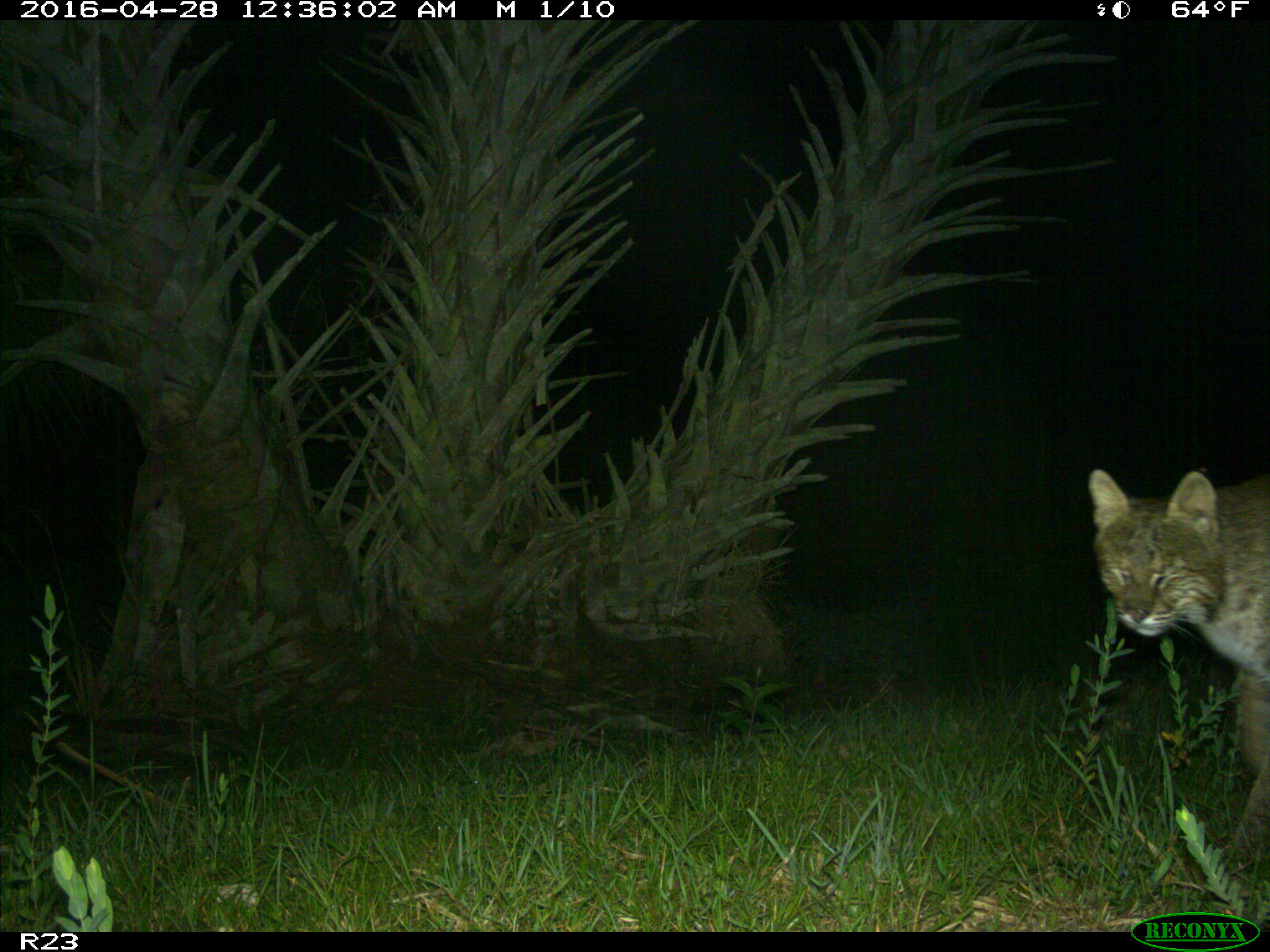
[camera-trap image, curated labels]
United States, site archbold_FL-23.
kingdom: Animalia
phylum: Chordata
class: Mammalia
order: Carnivora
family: Felidae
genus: Lynx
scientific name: Lynx rufus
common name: bobcat